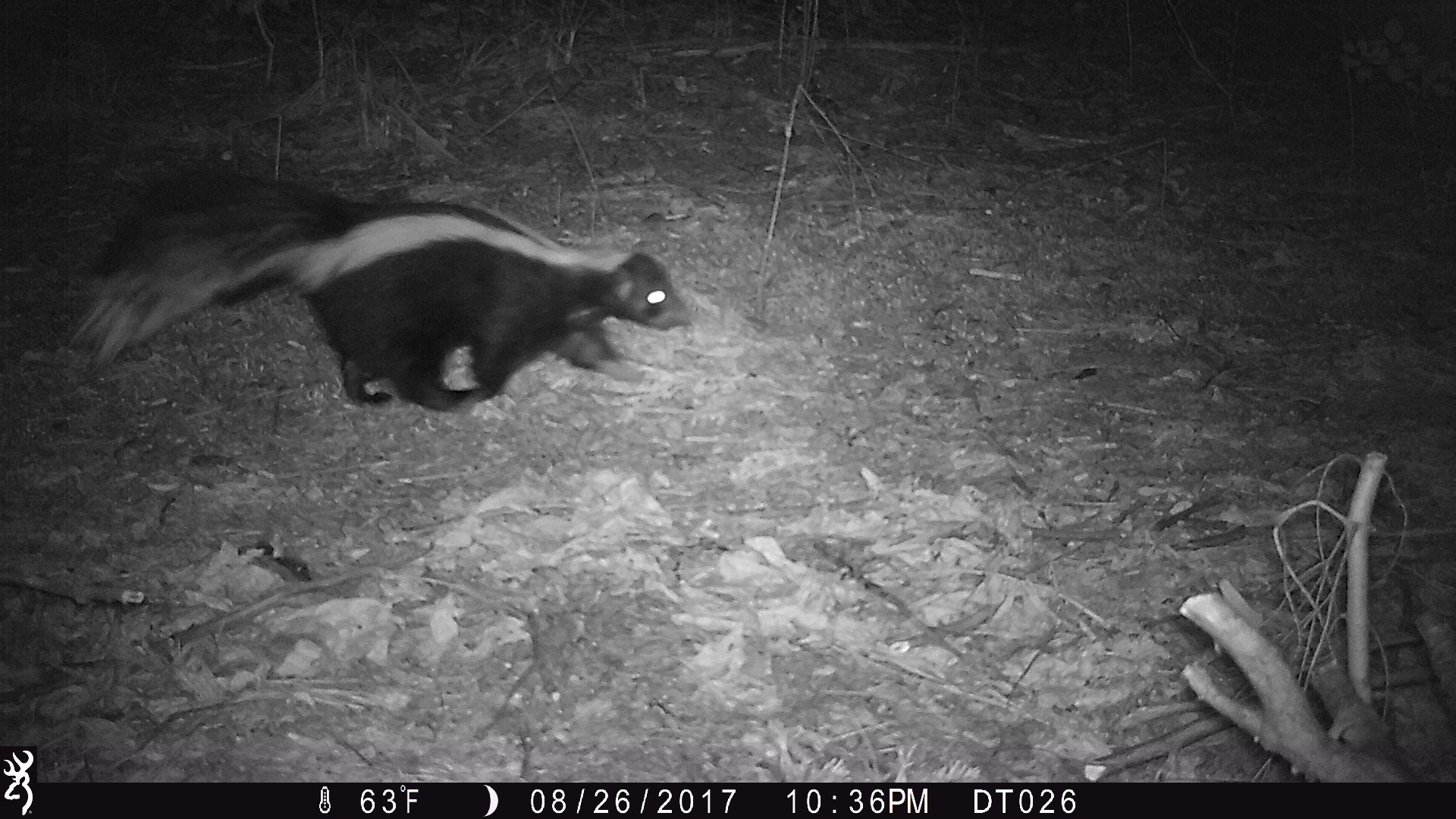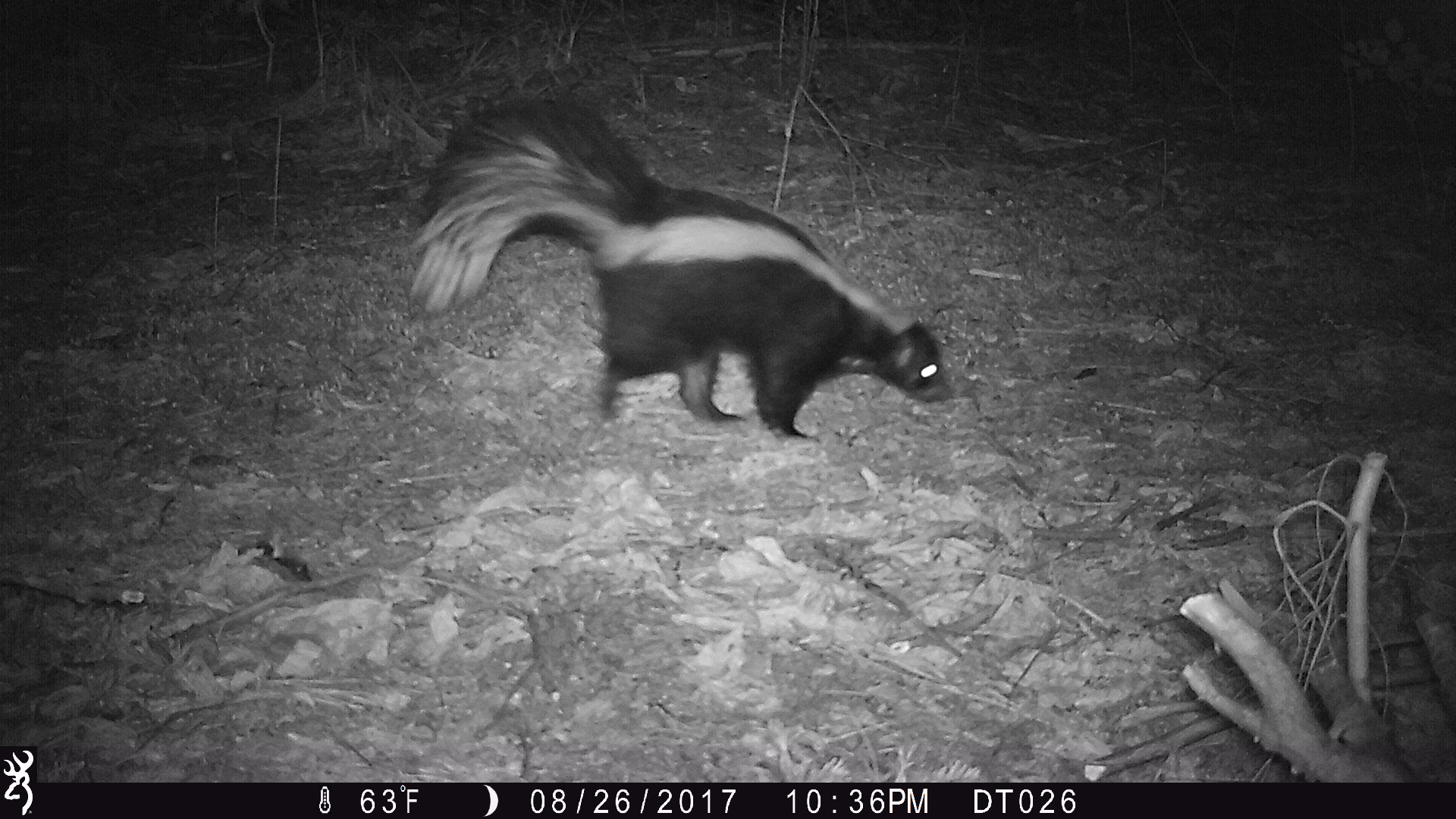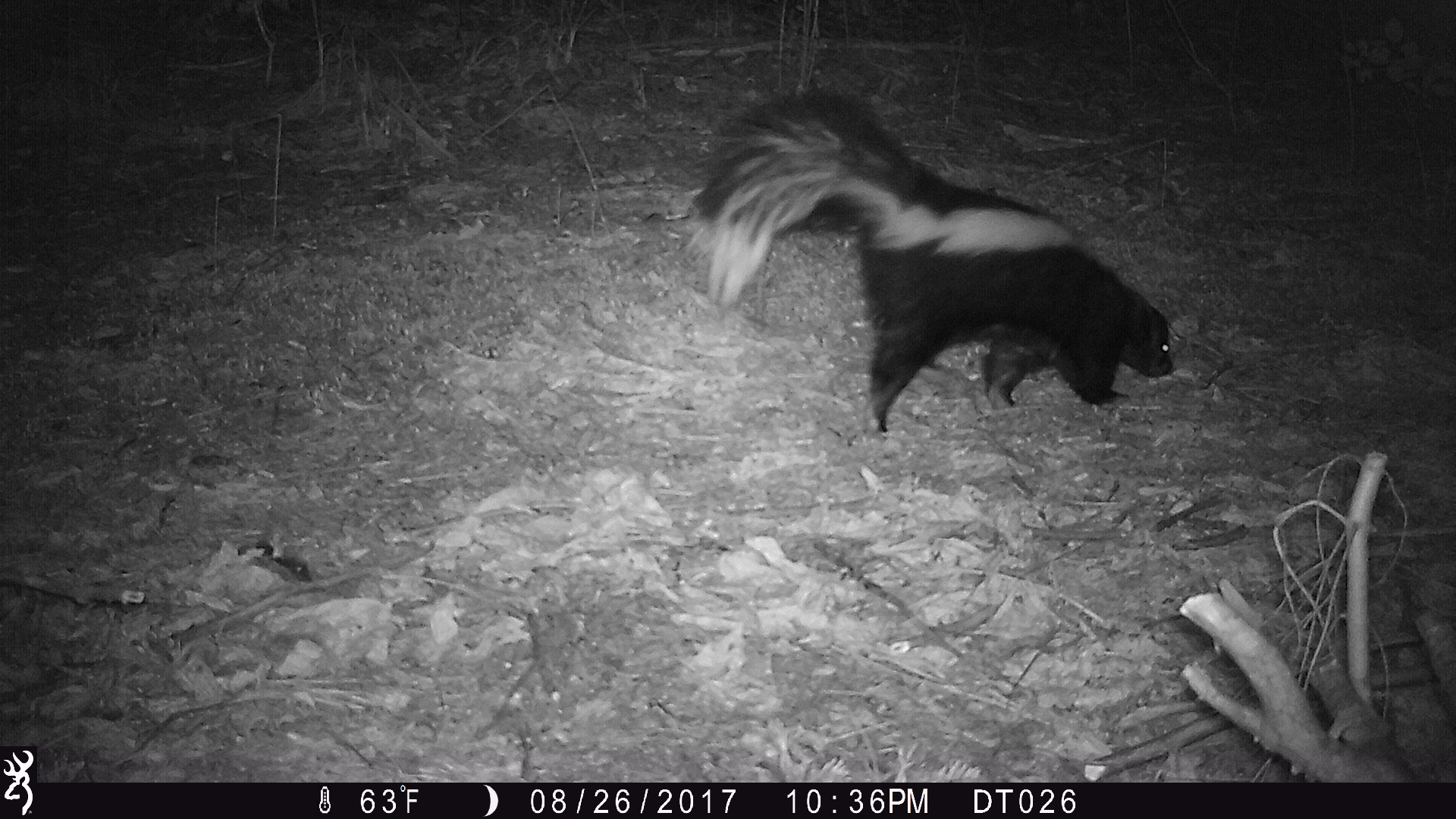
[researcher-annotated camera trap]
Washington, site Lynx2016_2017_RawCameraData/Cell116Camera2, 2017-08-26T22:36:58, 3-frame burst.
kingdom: Animalia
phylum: Chordata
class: Mammalia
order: Carnivora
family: Mephitidae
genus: Mephitis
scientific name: Mephitis mephitis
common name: striped skunk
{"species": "Mephitis mephitis (striped skunk)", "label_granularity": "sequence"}